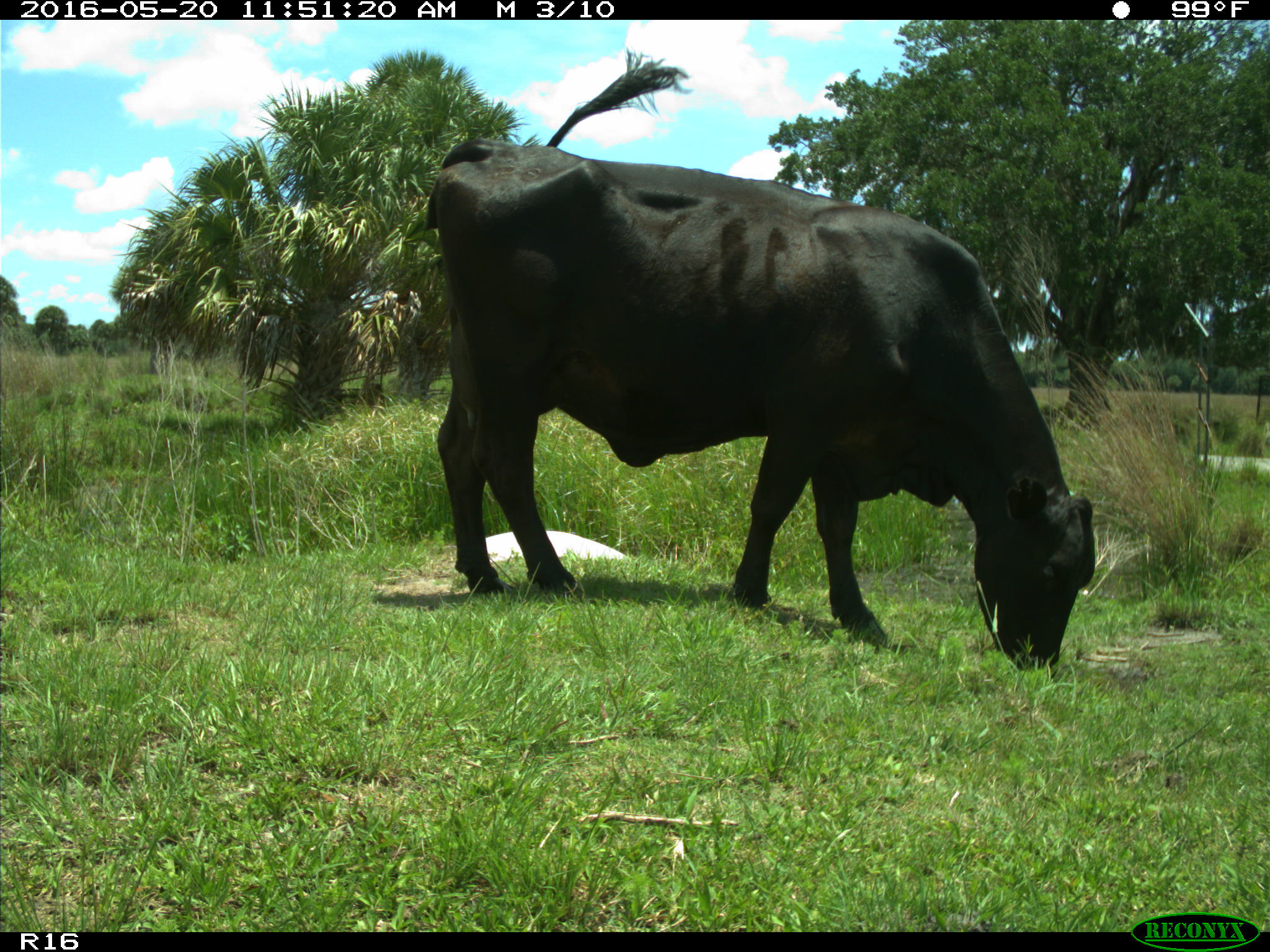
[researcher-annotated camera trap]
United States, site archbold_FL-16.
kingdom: Animalia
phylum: Chordata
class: Mammalia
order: Artiodactyla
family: Bovidae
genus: Bos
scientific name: Bos taurus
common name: domestic cow